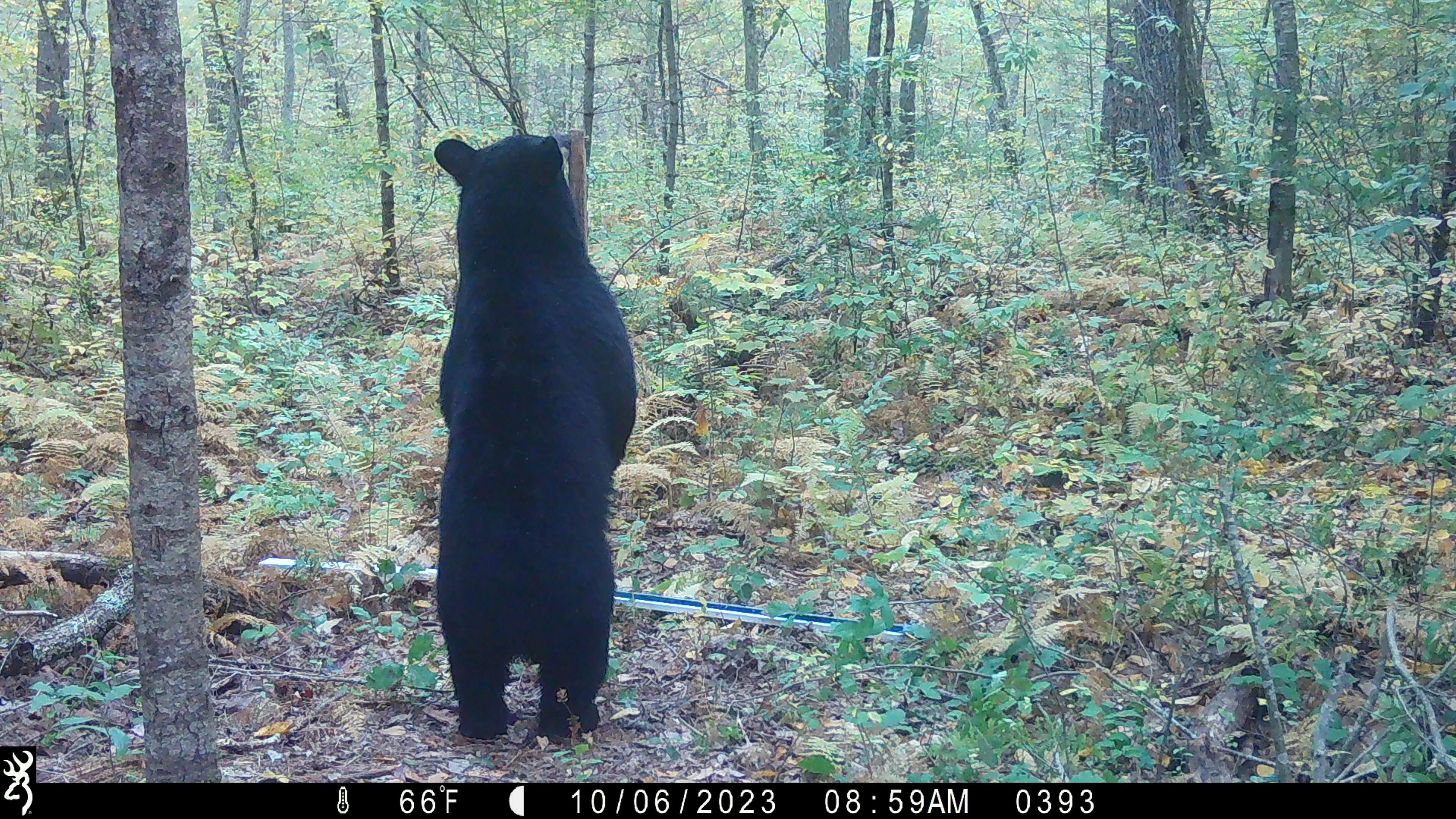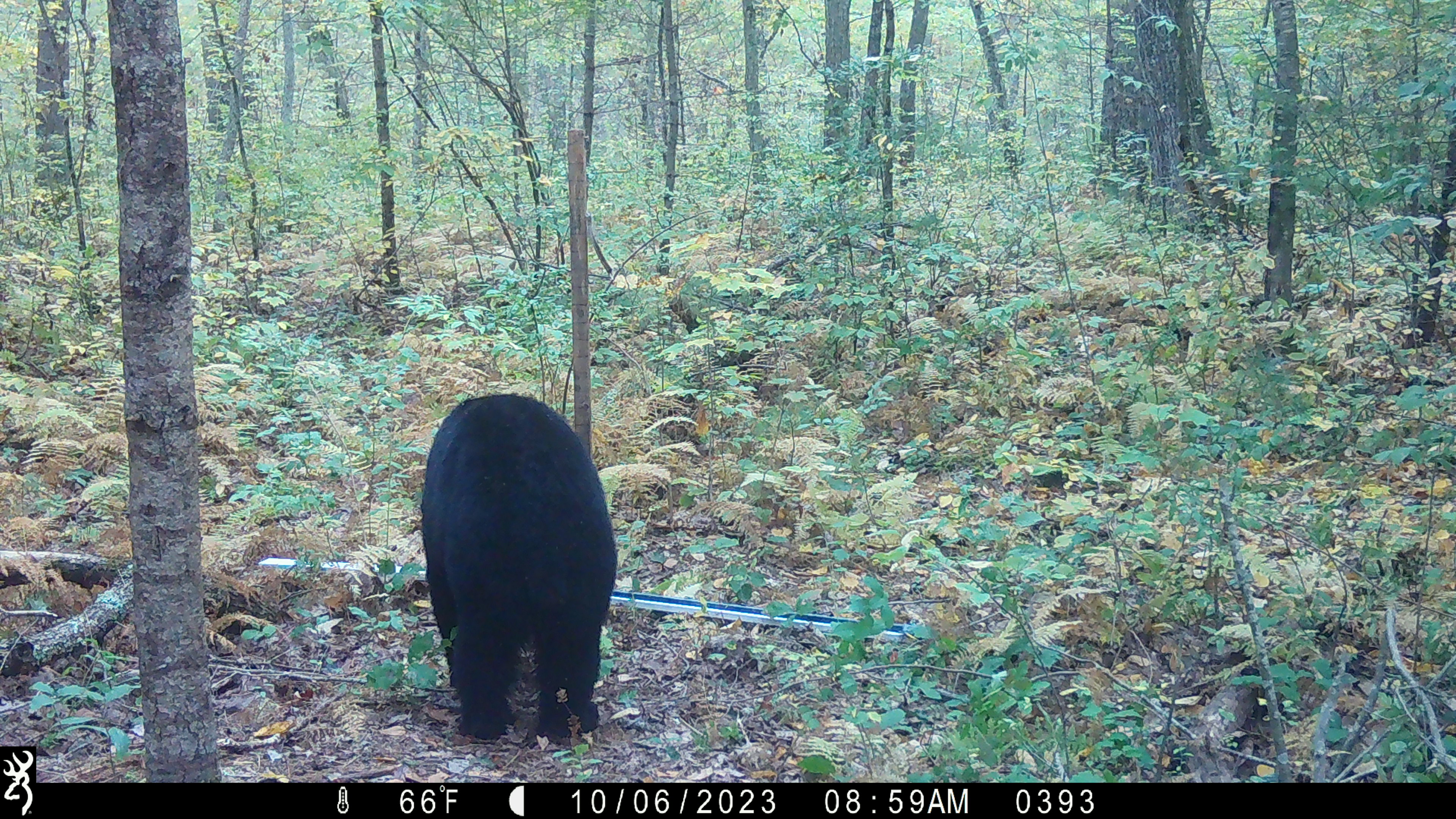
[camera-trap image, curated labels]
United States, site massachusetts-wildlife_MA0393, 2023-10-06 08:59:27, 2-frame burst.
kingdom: Animalia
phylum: Chordata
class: Mammalia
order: Carnivora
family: Ursidae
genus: Ursus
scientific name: Ursus americanus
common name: black bear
Black bear (Ursus americanus).